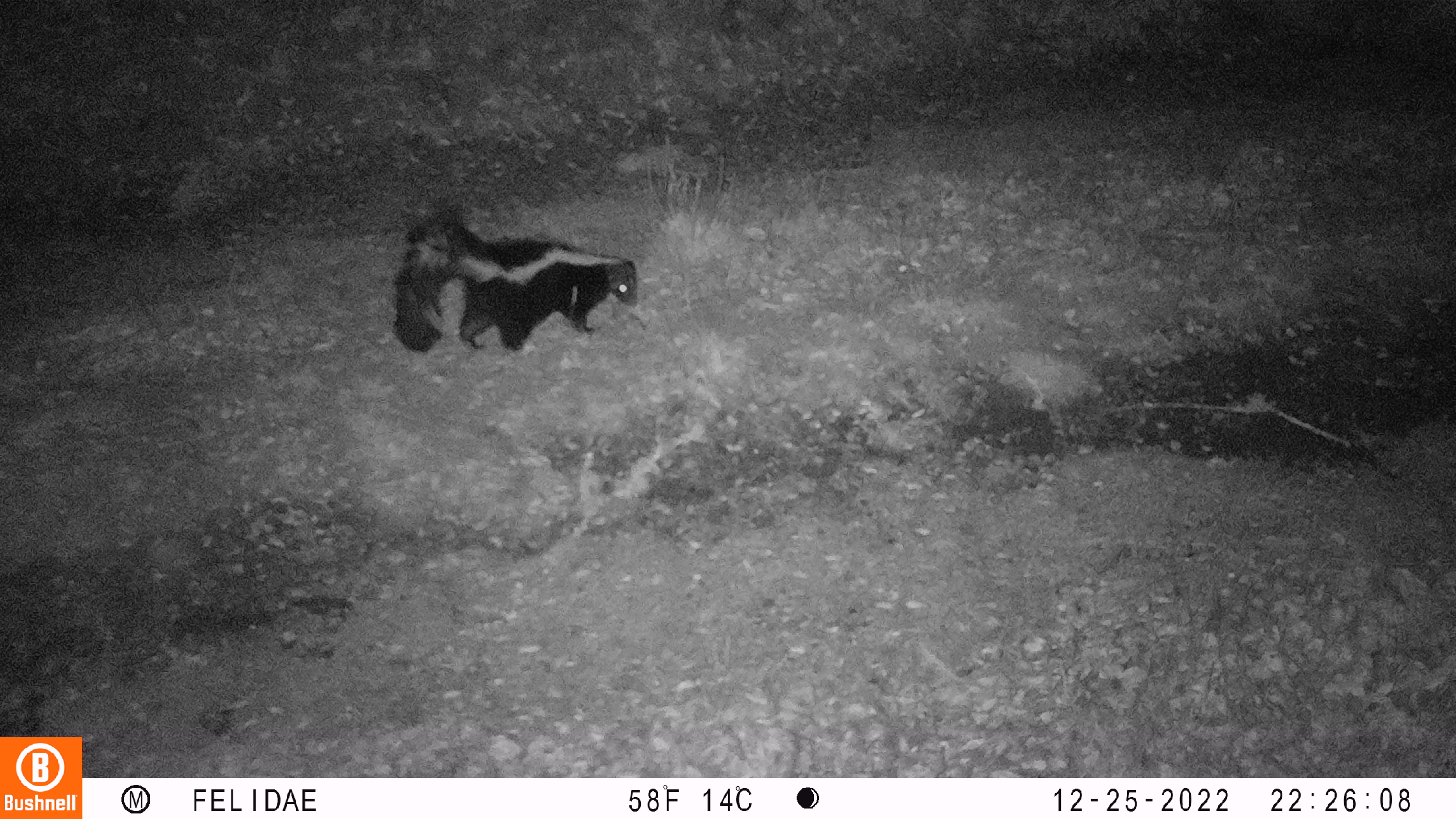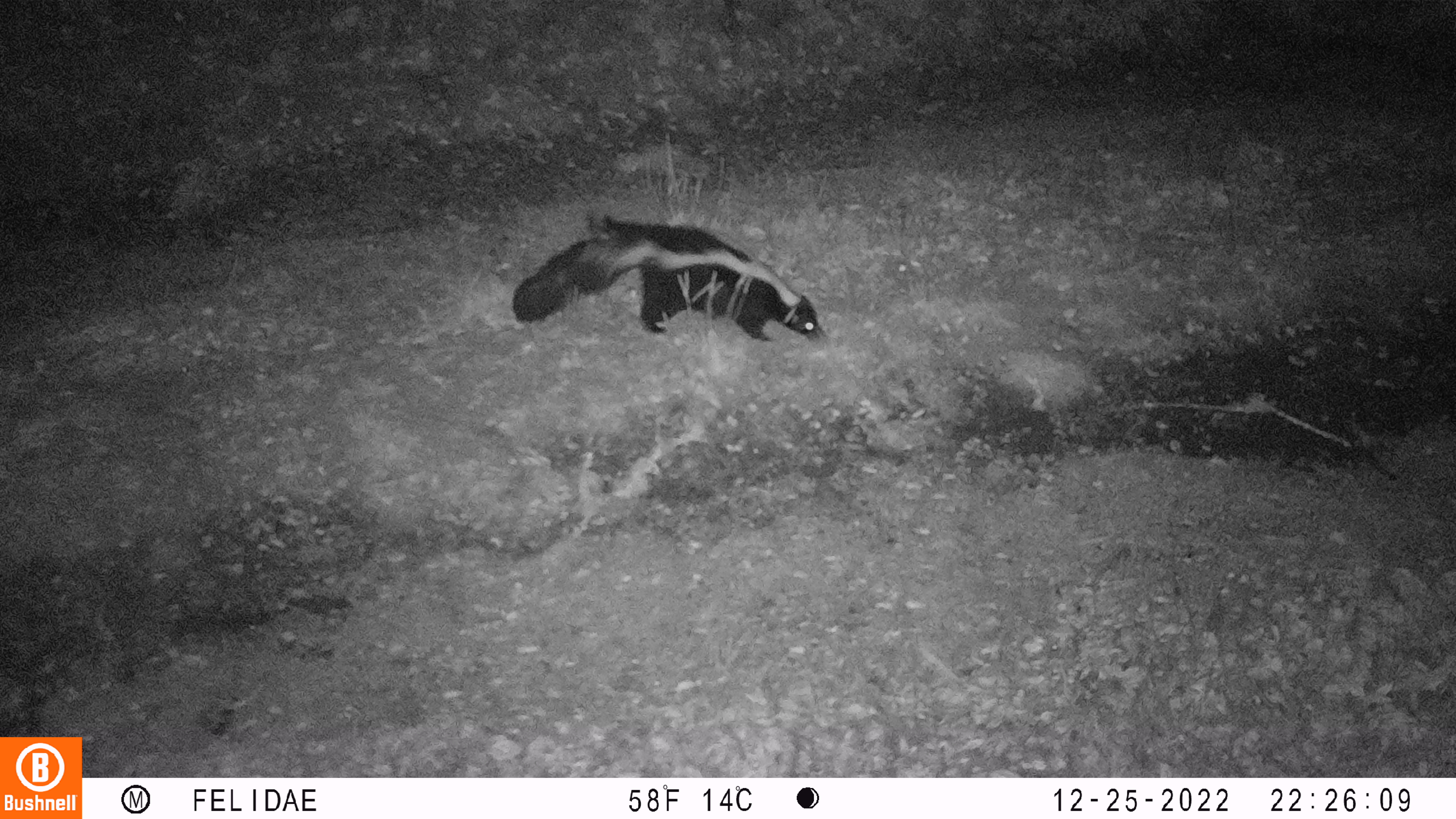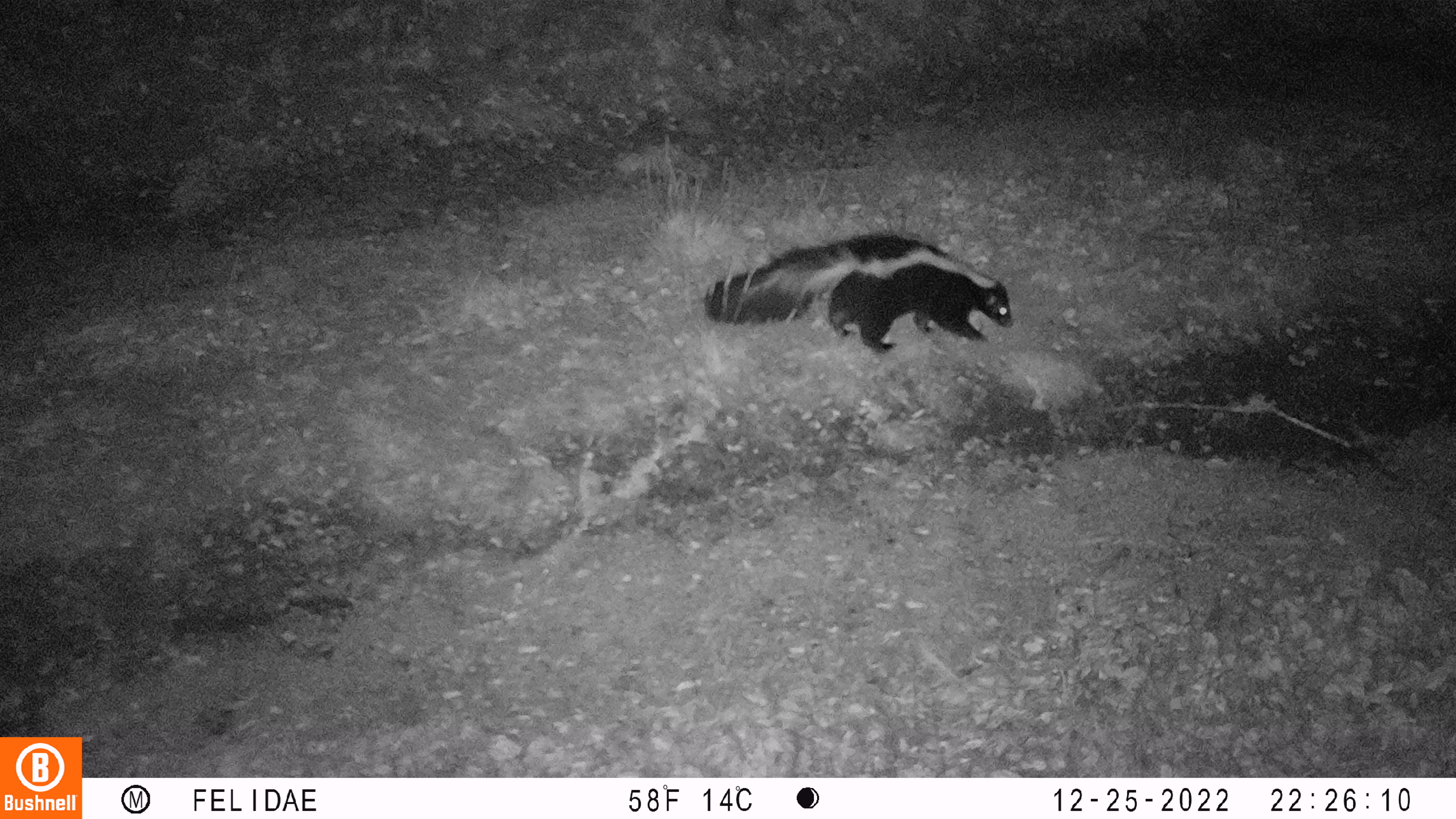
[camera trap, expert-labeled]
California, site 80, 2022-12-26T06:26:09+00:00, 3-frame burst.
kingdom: Animalia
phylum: Chordata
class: Mammalia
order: Carnivora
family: Mephitidae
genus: Mephitis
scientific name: Mephitis mephitis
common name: striped skunk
Striped skunk (Mephitis mephitis).